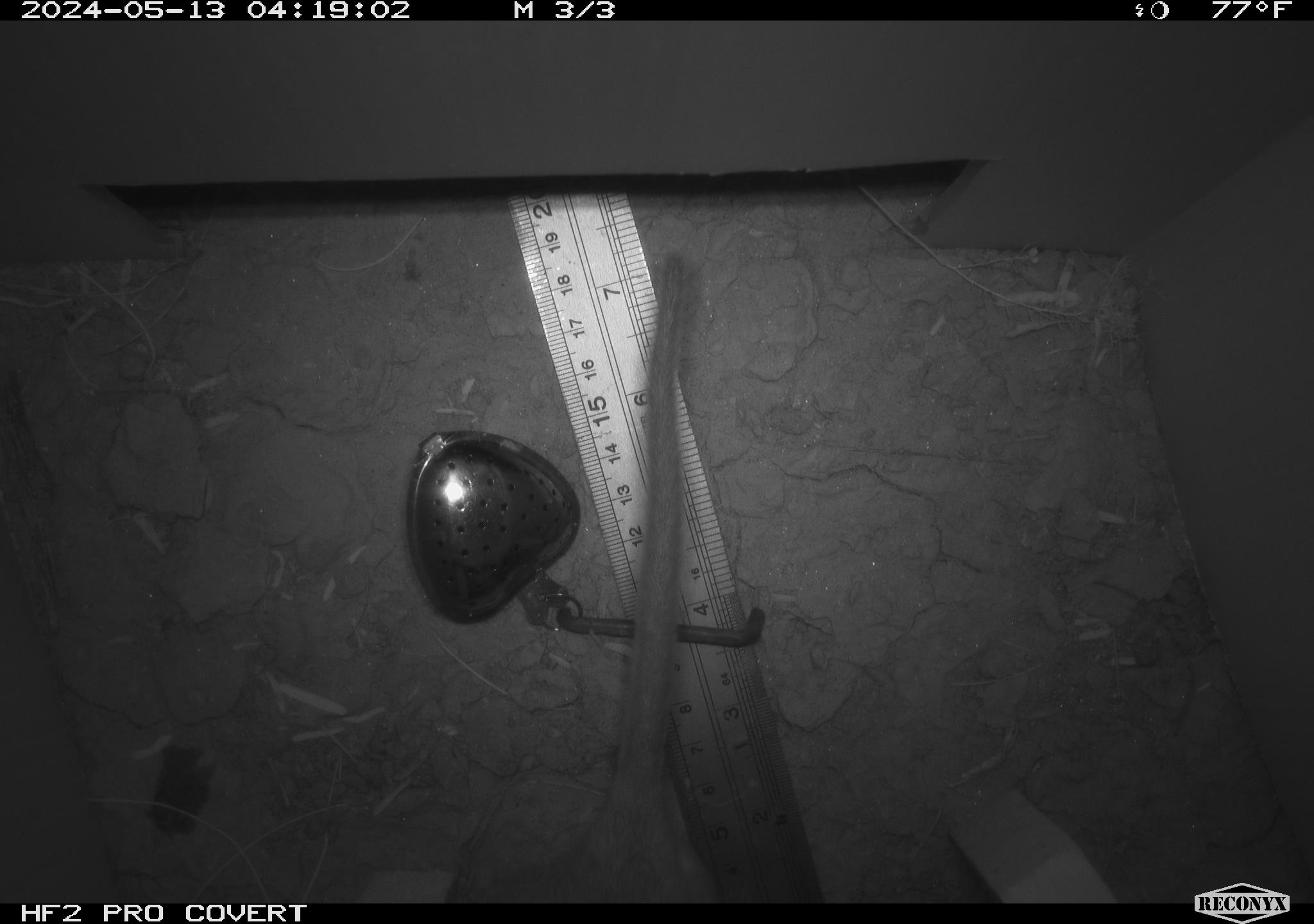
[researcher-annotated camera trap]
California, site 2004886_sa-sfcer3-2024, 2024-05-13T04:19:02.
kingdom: Animalia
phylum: Chordata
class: Mammalia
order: Rodentia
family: Cricetidae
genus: Neotoma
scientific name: Neotoma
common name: pack rat or woodrat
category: neotoma species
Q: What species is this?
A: Neotoma species (pack rat or woodrat) (Neotoma).